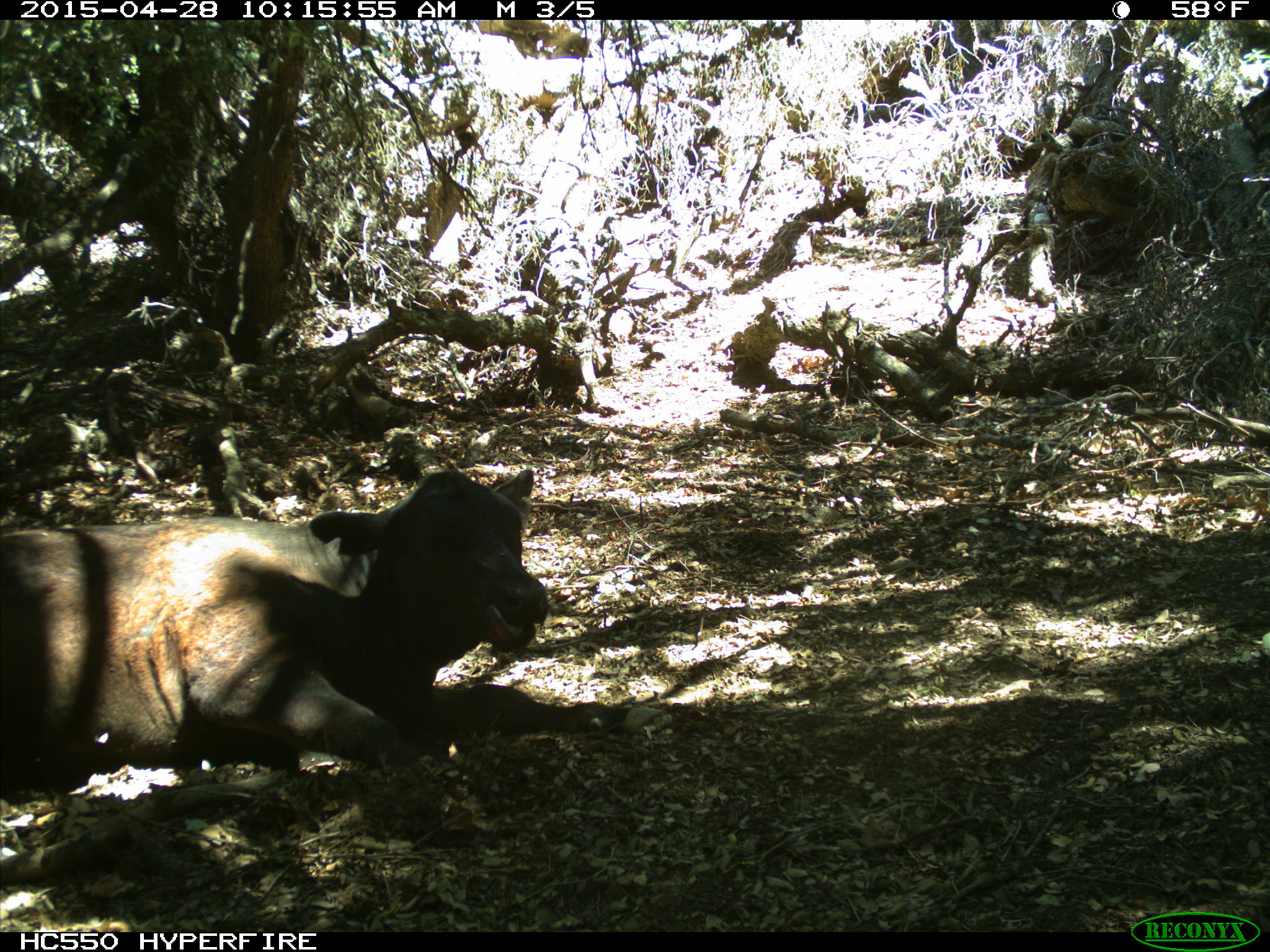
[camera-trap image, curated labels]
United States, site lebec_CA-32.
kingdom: Animalia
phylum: Chordata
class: Mammalia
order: Artiodactyla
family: Bovidae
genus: Bos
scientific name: Bos taurus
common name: domestic cow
Bos taurus (domestic cow).